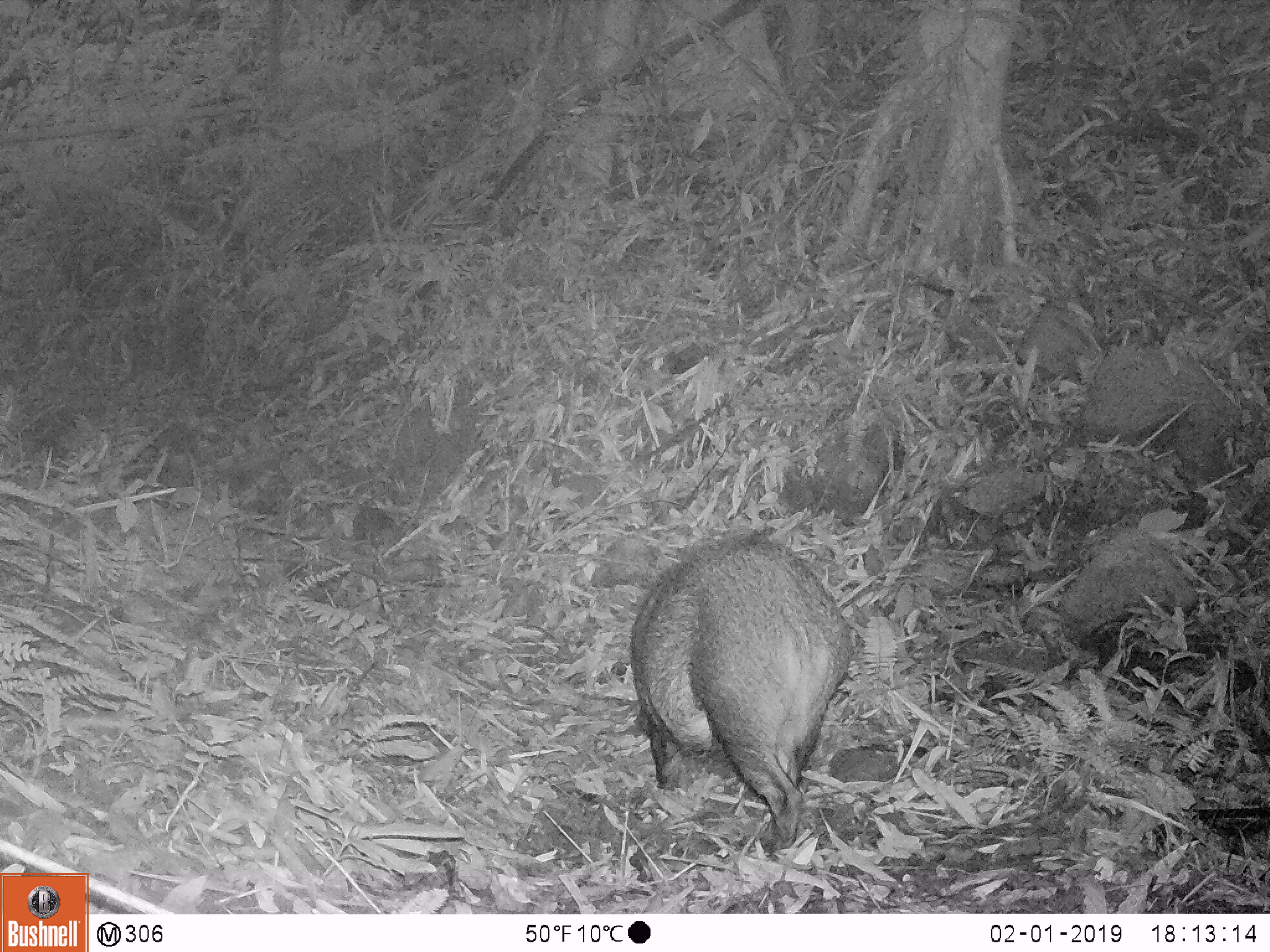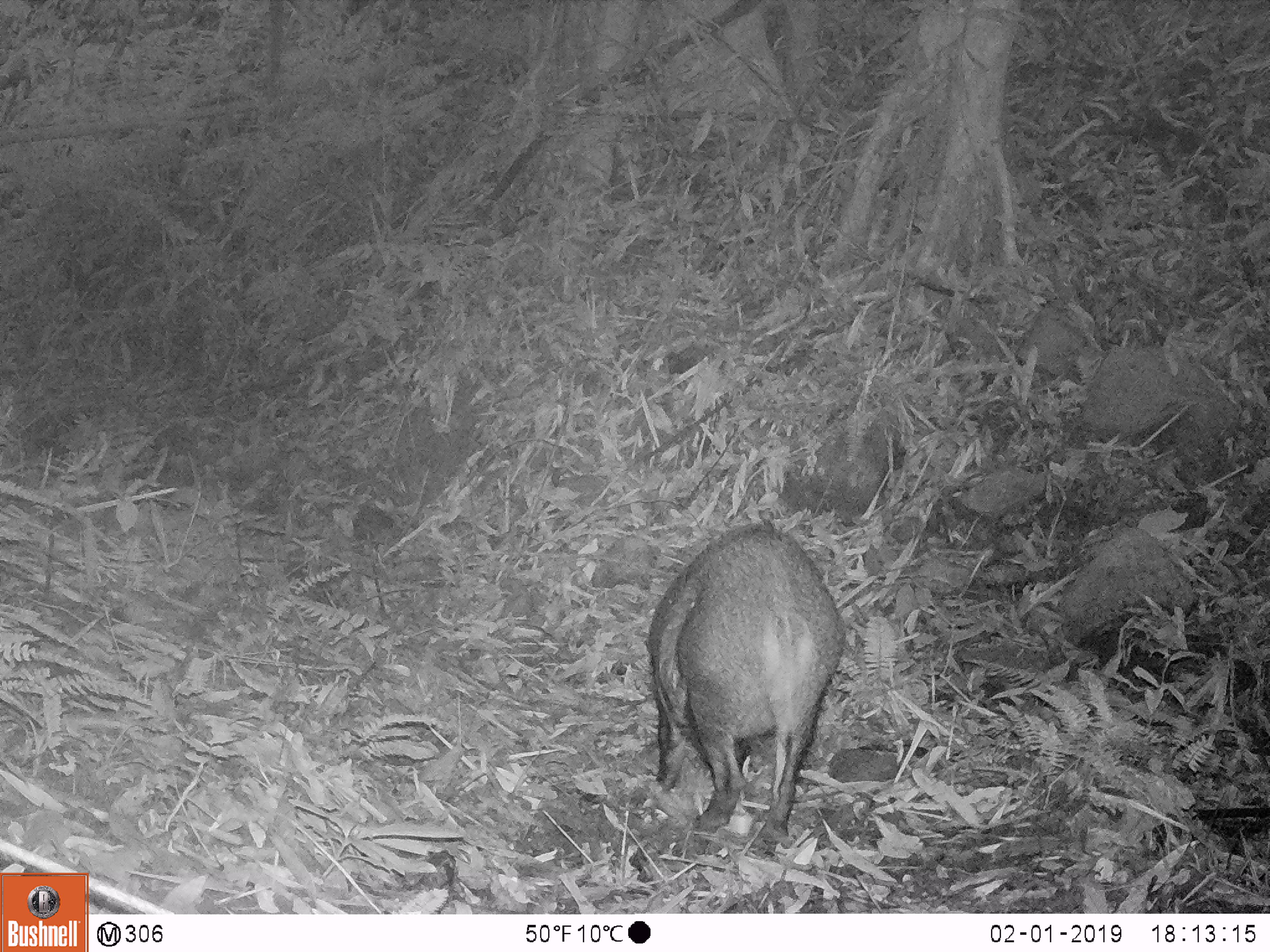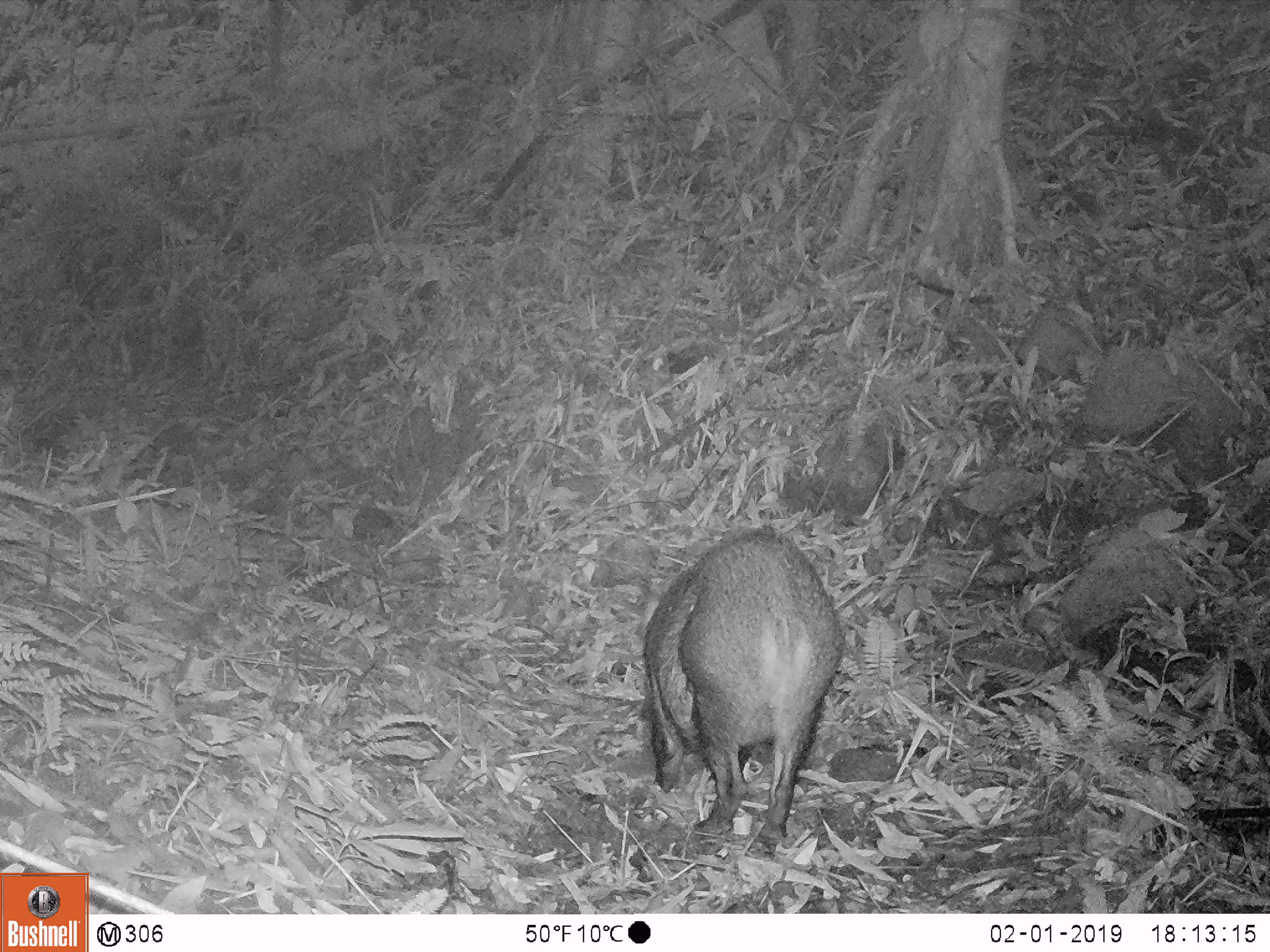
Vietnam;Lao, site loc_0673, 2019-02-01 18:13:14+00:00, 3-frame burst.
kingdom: Animalia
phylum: Chordata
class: Mammalia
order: Artiodactyla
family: Suidae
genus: Sus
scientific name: Sus scrofa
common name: eurasian wild pig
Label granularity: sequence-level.